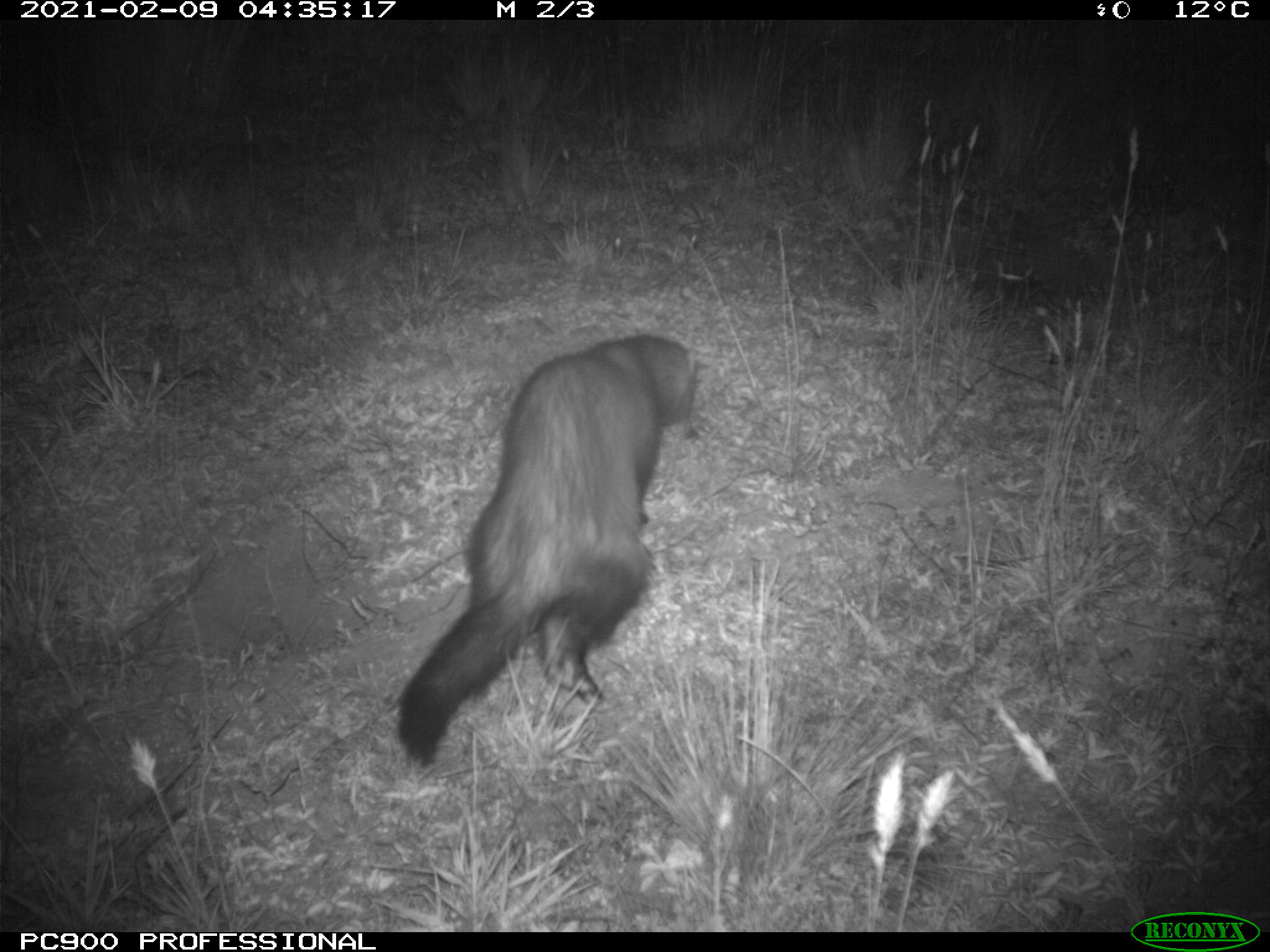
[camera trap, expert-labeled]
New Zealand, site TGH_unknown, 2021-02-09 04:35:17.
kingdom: Animalia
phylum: Chordata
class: Mammalia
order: Carnivora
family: Mustelidae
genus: Mustela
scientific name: Mustela furo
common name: ferret